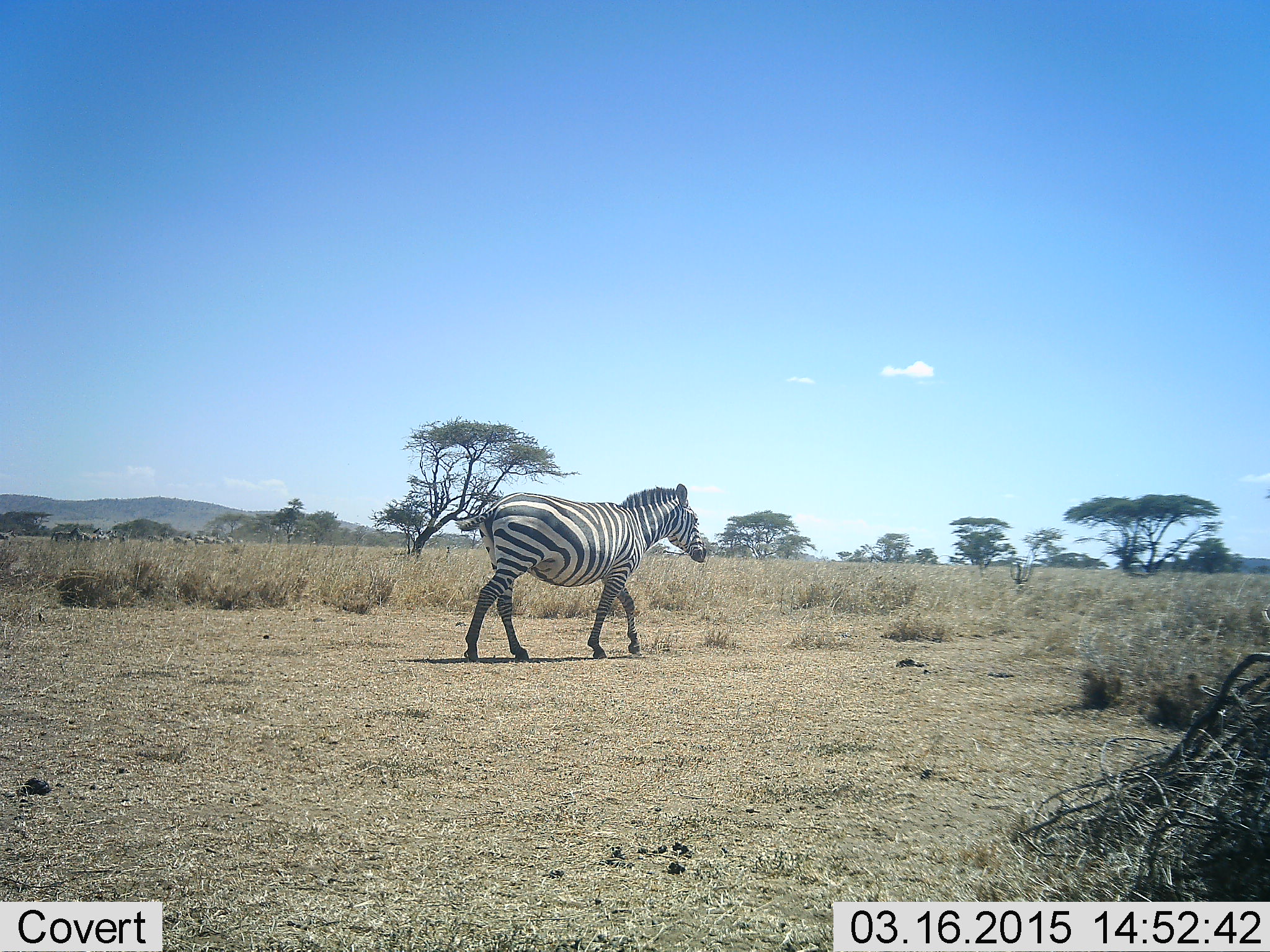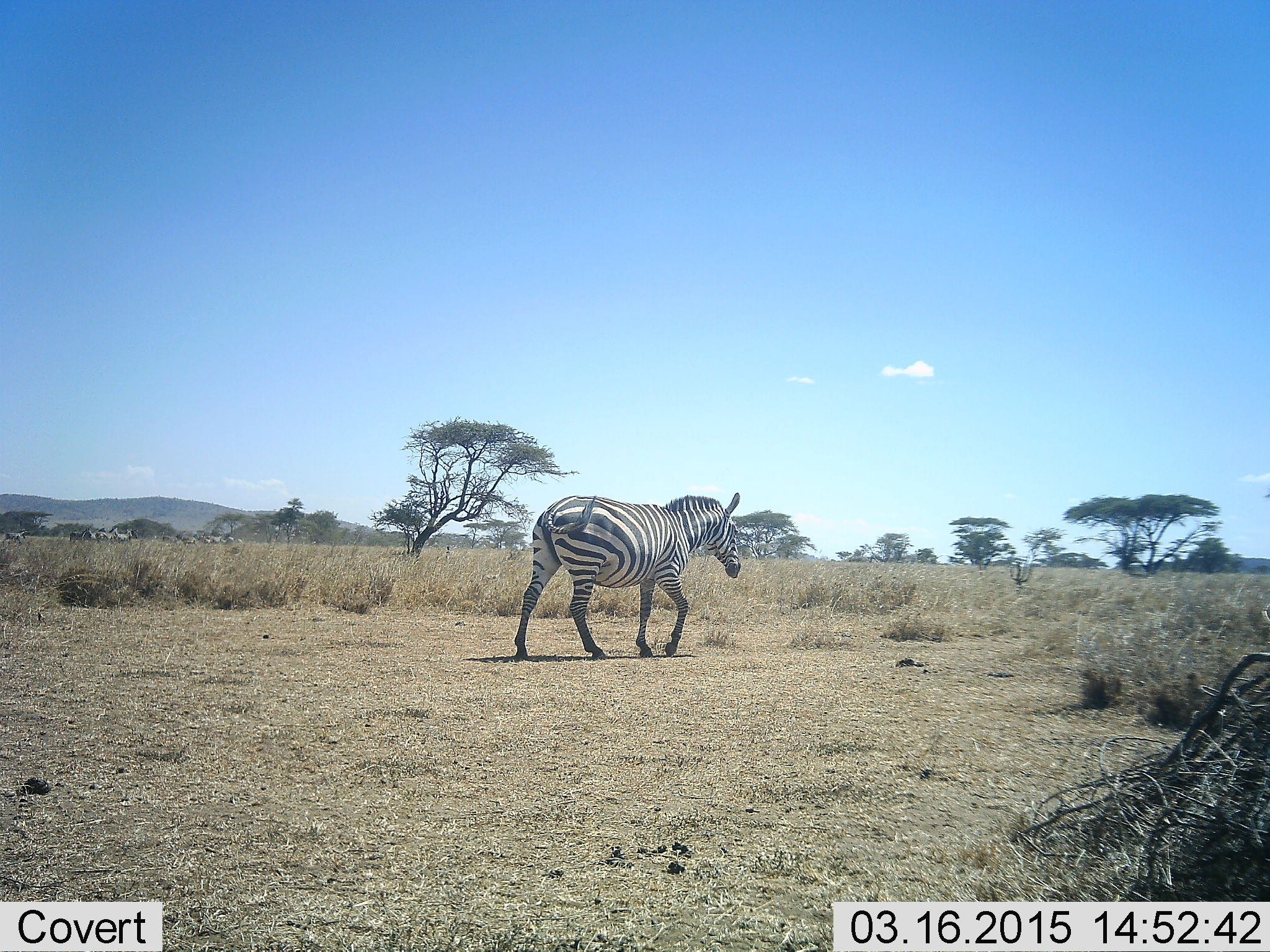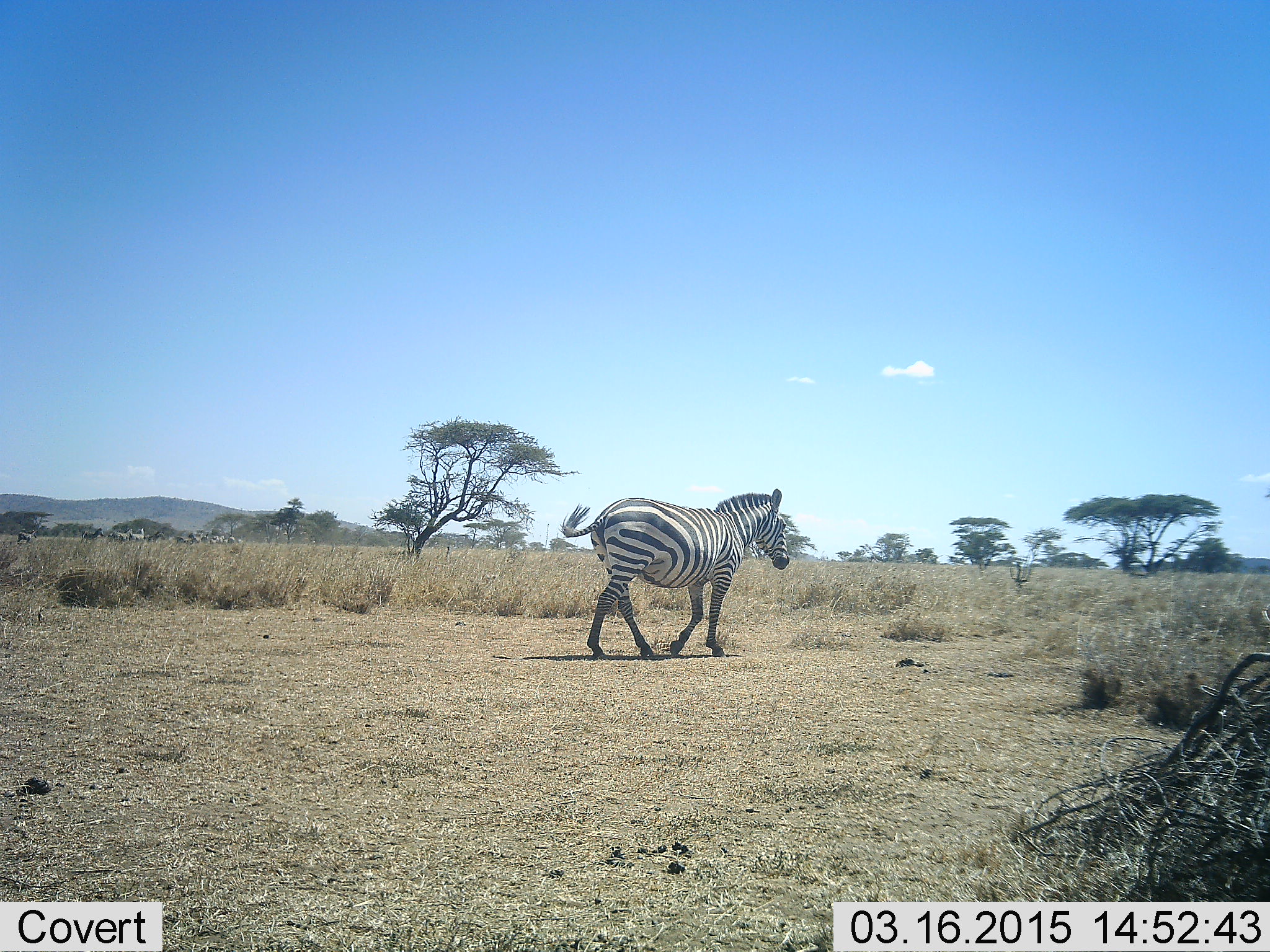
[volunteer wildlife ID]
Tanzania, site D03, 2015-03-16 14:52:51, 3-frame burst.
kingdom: Animalia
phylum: Chordata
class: Mammalia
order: Perissodactyla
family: Equidae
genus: Equus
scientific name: Equus quagga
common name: plains zebra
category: zebra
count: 6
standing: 18%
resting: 0%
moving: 100%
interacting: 0%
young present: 0%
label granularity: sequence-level